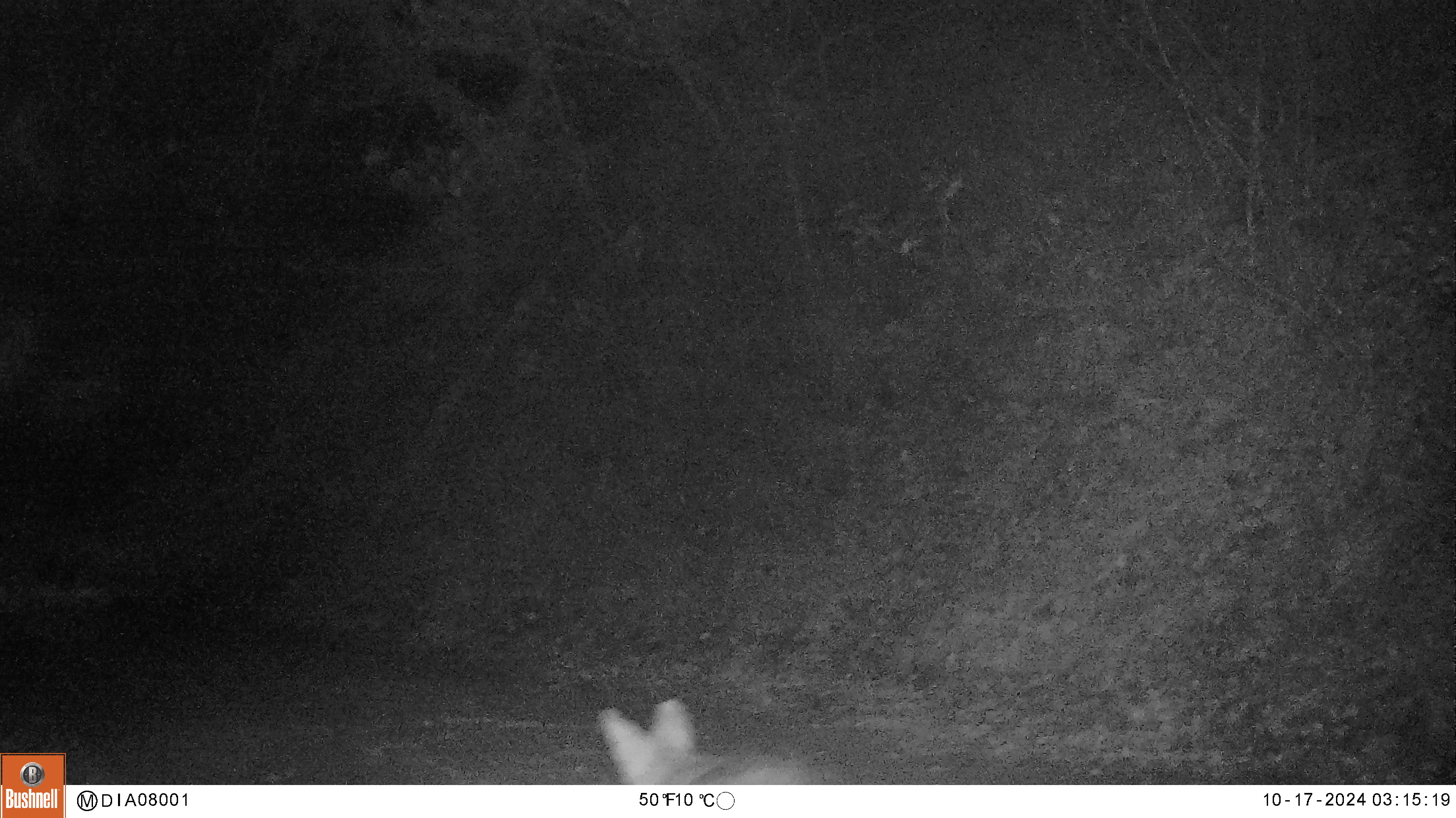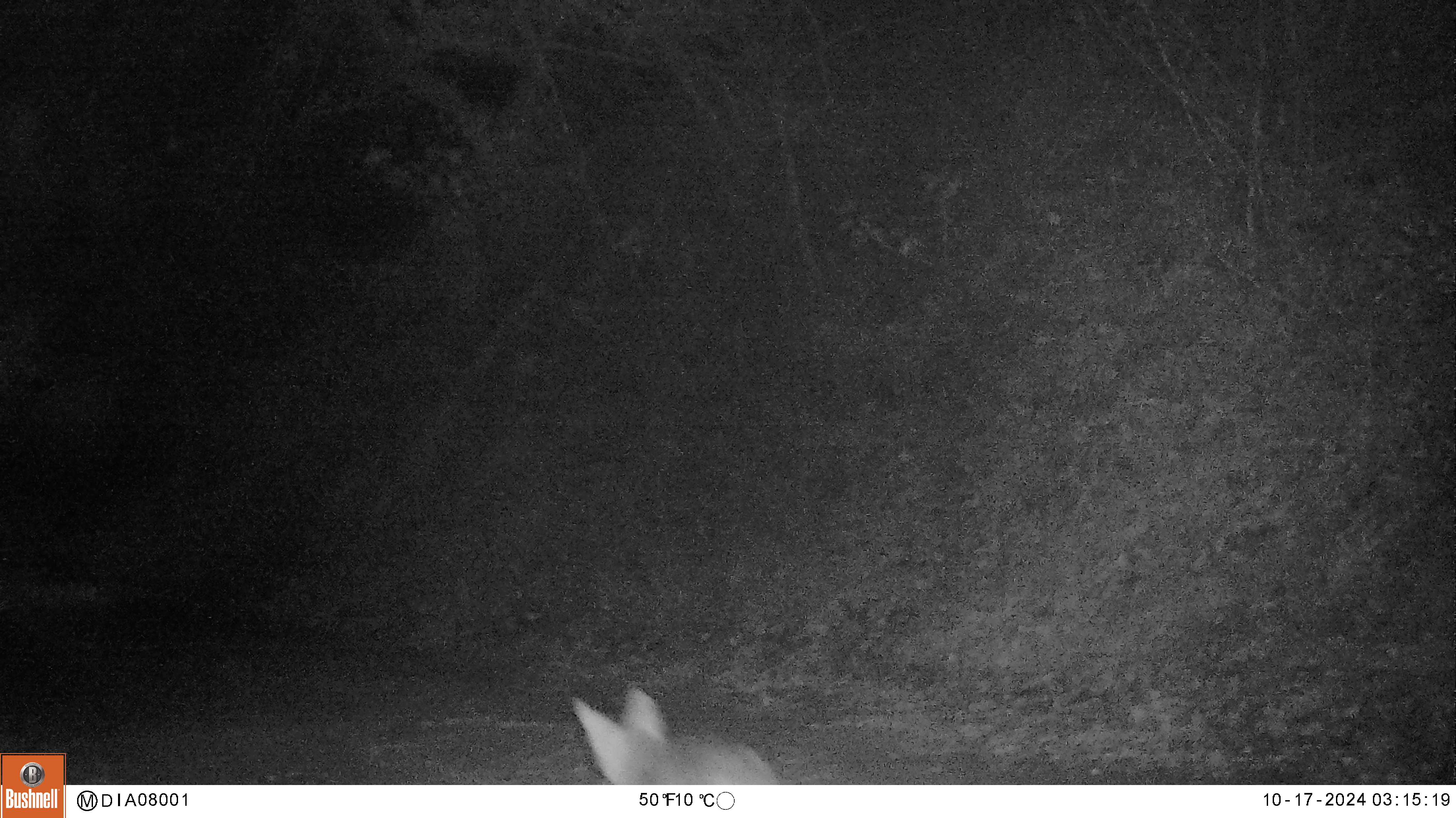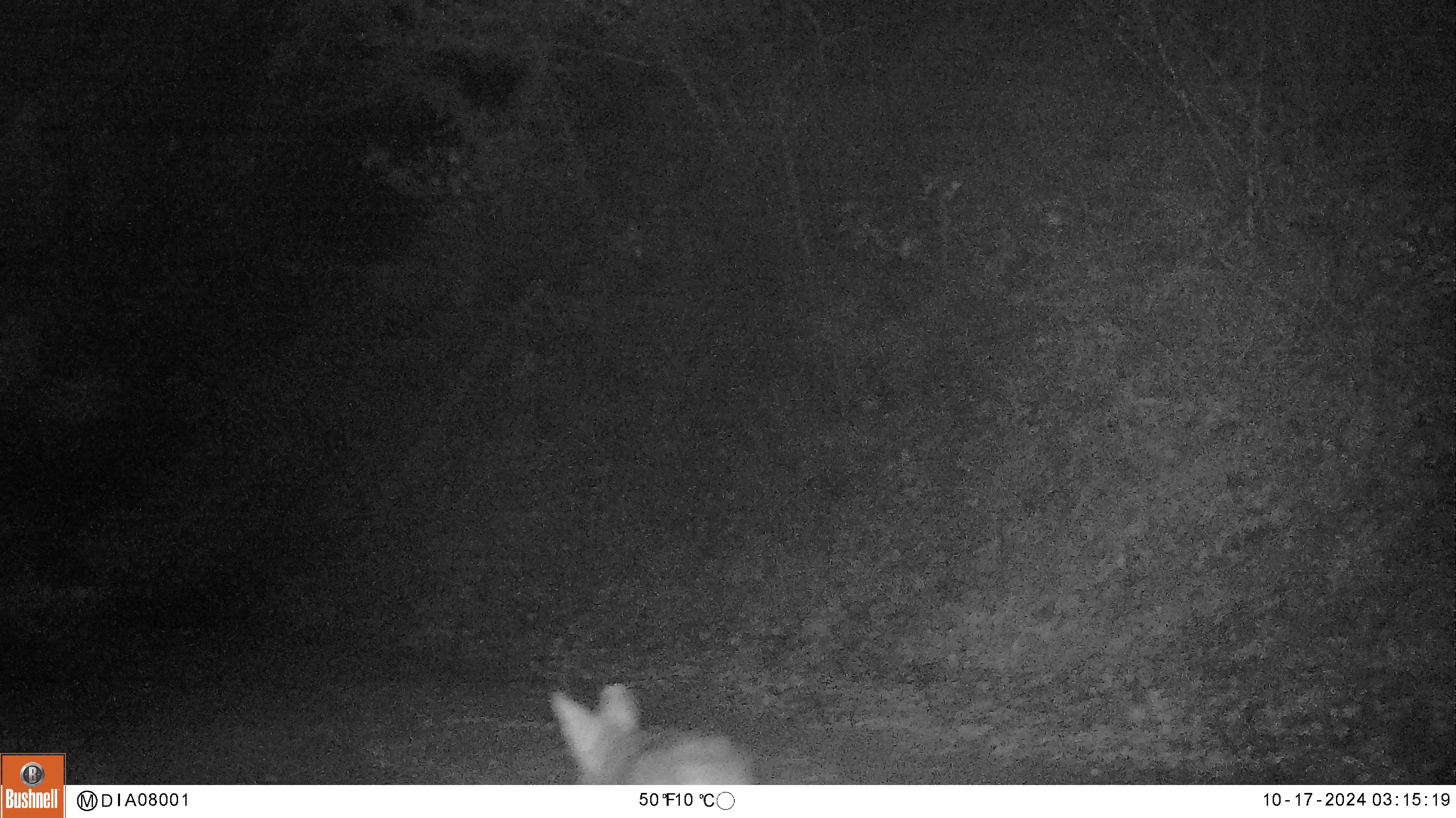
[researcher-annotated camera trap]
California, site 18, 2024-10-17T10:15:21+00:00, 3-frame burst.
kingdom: Animalia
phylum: Chordata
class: Mammalia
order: Carnivora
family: Canidae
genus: Canis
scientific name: Canis latrans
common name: coyote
Coyote (Canis latrans).